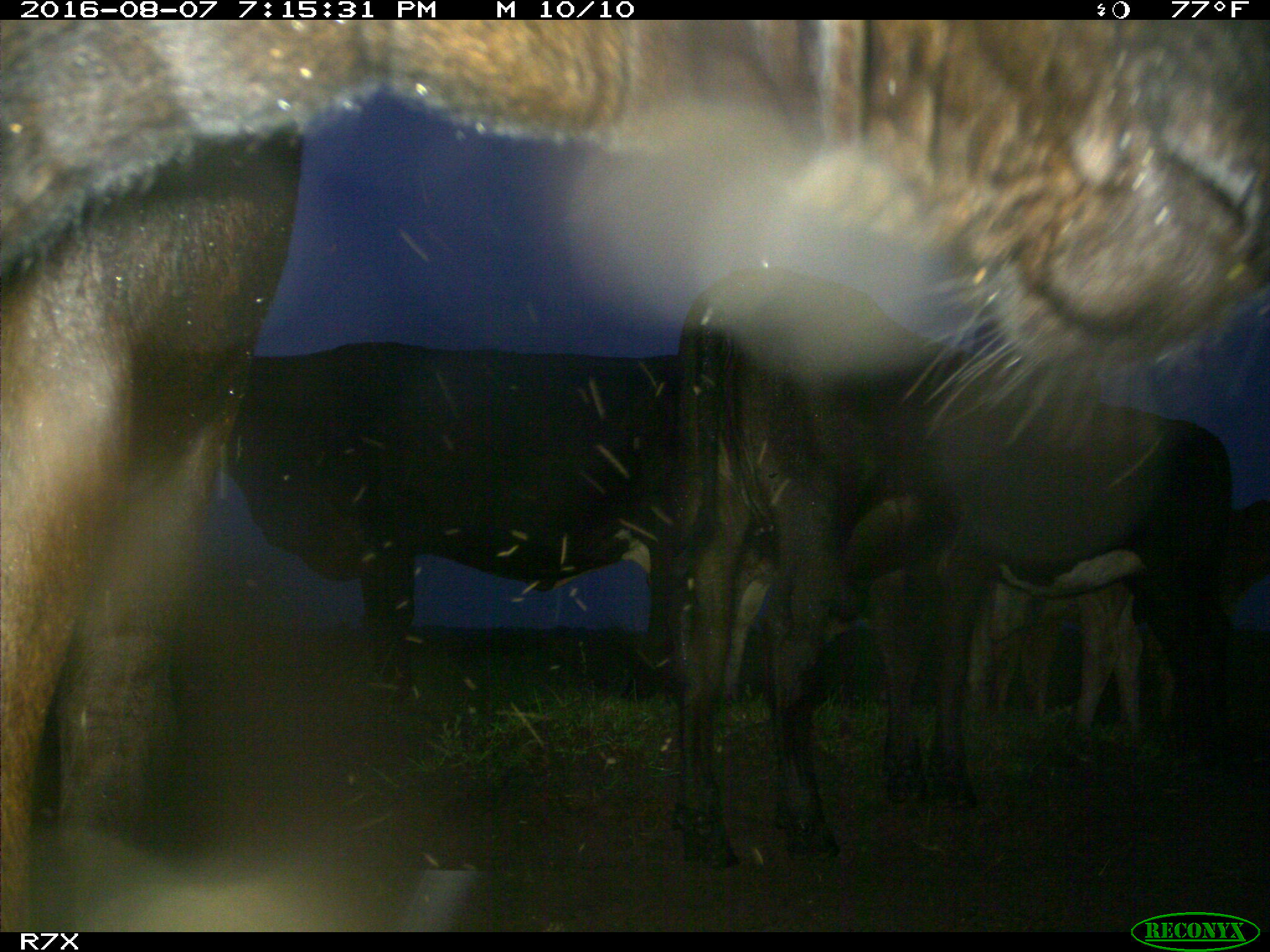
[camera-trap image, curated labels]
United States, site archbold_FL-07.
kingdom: Animalia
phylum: Chordata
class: Mammalia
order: Artiodactyla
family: Bovidae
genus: Bos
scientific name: Bos taurus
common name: domestic cow